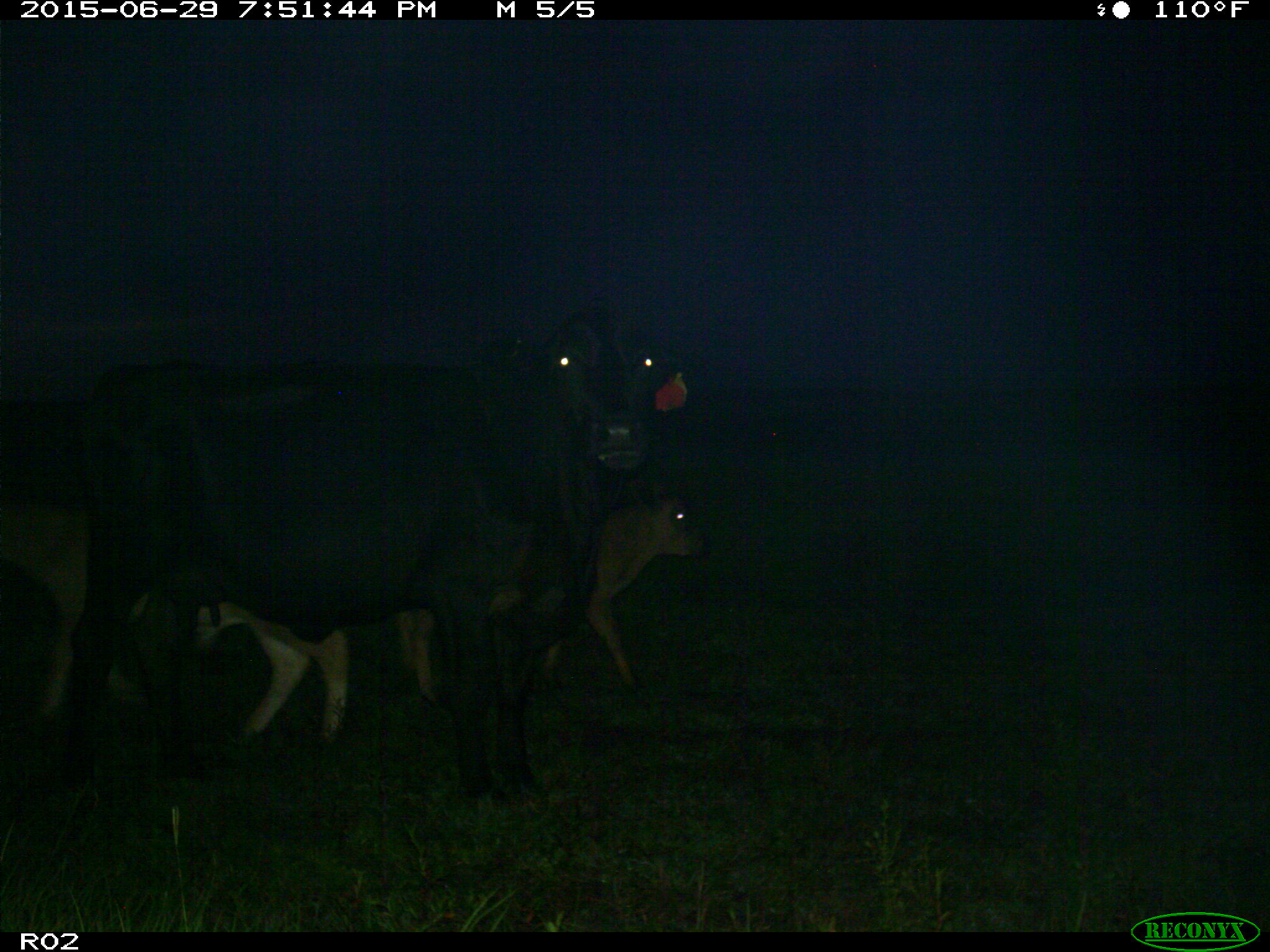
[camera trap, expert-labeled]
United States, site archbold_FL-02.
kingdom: Animalia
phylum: Chordata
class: Mammalia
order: Artiodactyla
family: Bovidae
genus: Bos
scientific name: Bos taurus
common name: domestic cow